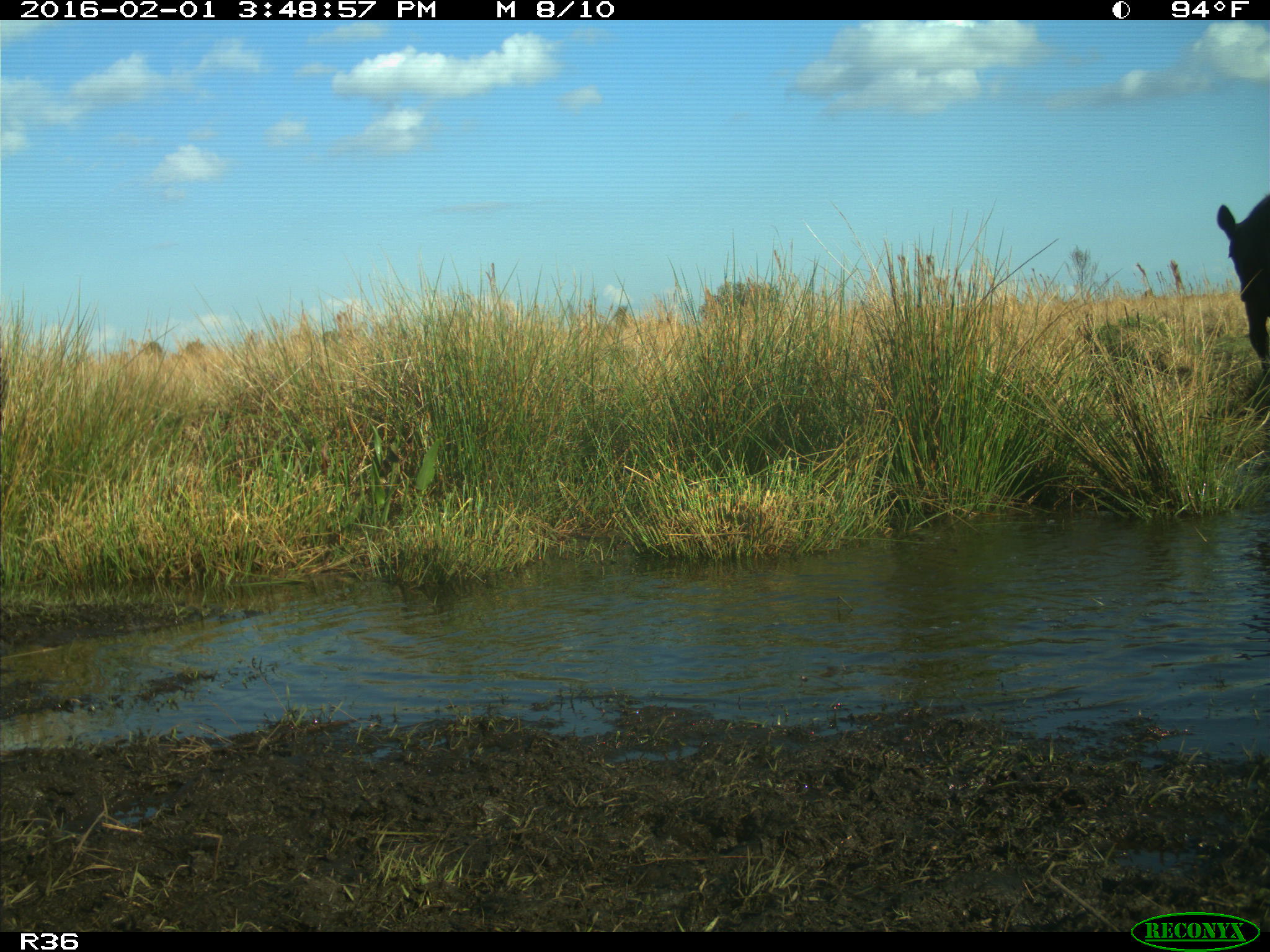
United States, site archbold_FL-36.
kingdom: Animalia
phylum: Chordata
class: Mammalia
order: Artiodactyla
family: Bovidae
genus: Bos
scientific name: Bos taurus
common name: domestic cow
Bos taurus (domestic cow).